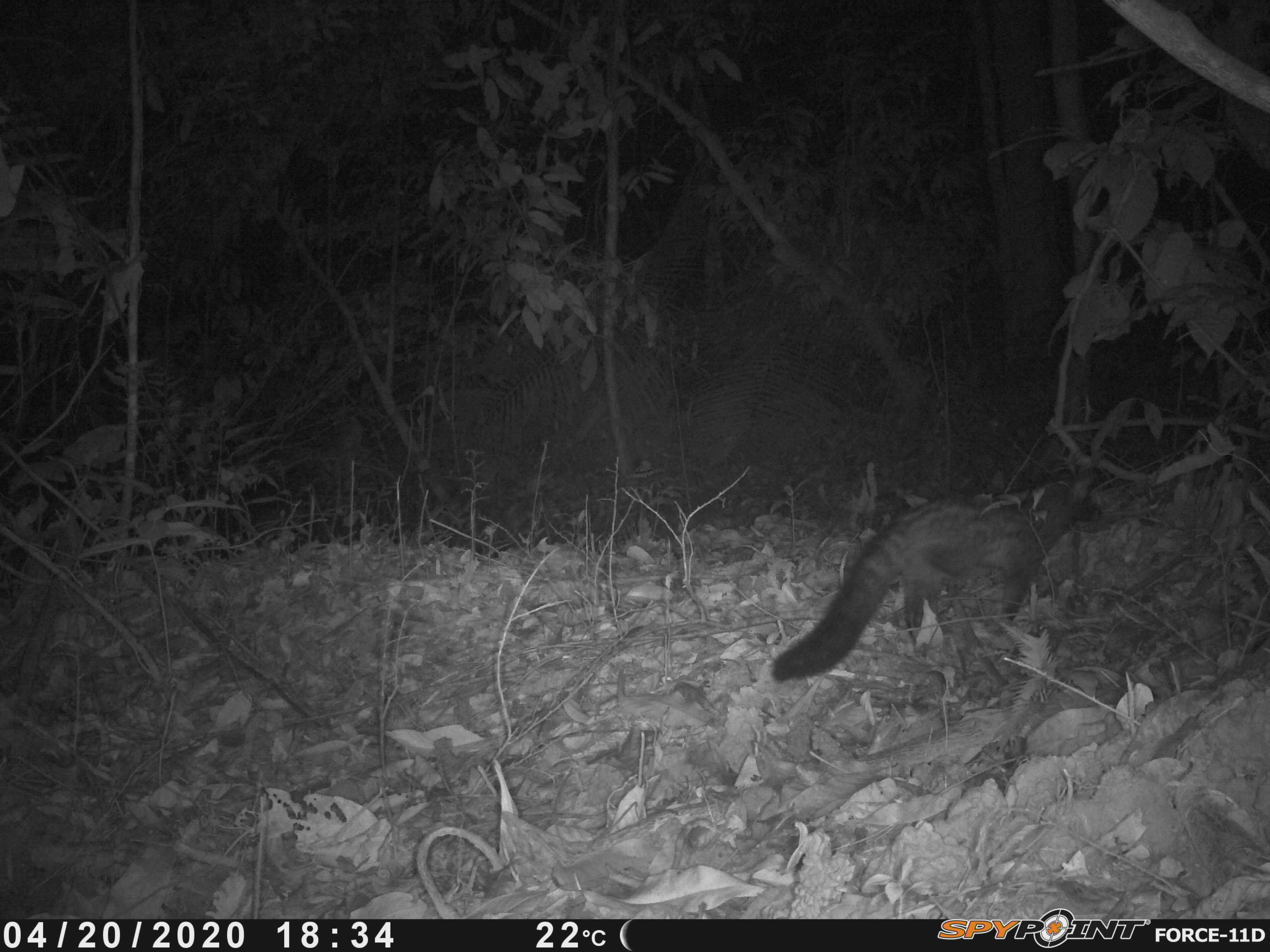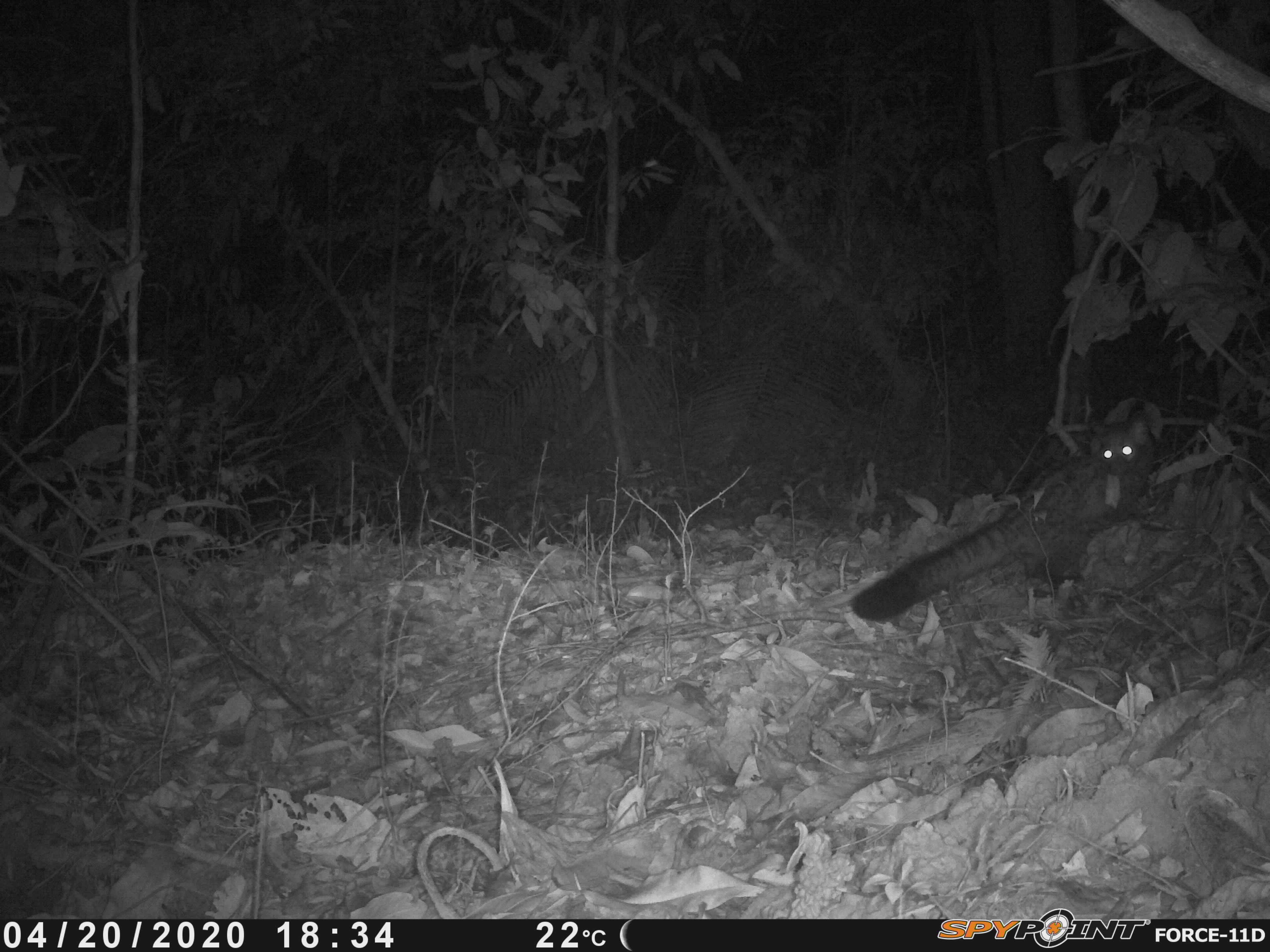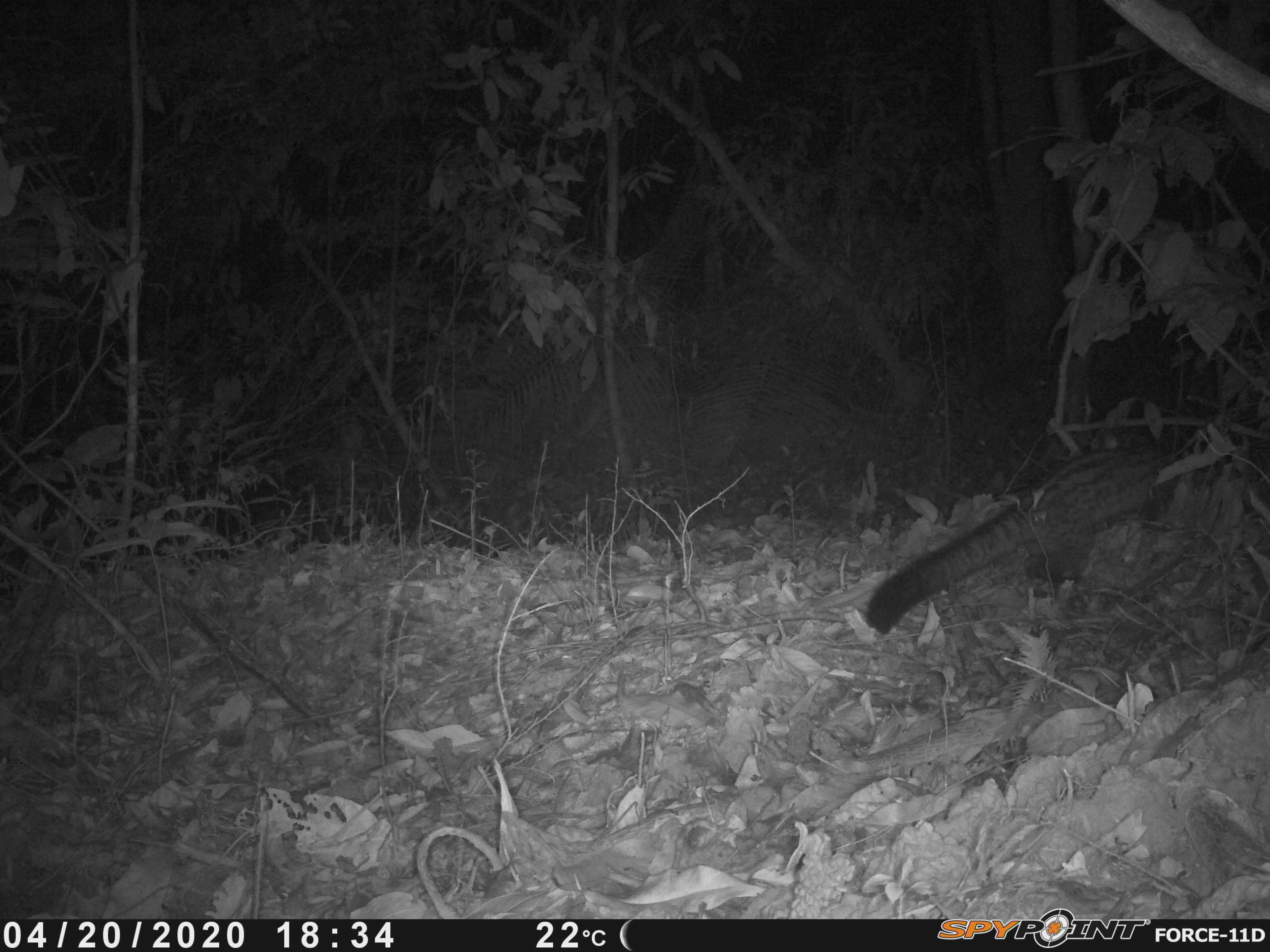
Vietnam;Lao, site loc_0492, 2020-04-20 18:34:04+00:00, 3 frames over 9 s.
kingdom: Animalia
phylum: Chordata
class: Mammalia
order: Carnivora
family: Viverridae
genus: Paradoxurus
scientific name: Paradoxurus hermaphroditus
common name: common palm civet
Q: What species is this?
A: Common palm civet (Paradoxurus hermaphroditus).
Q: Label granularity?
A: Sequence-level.